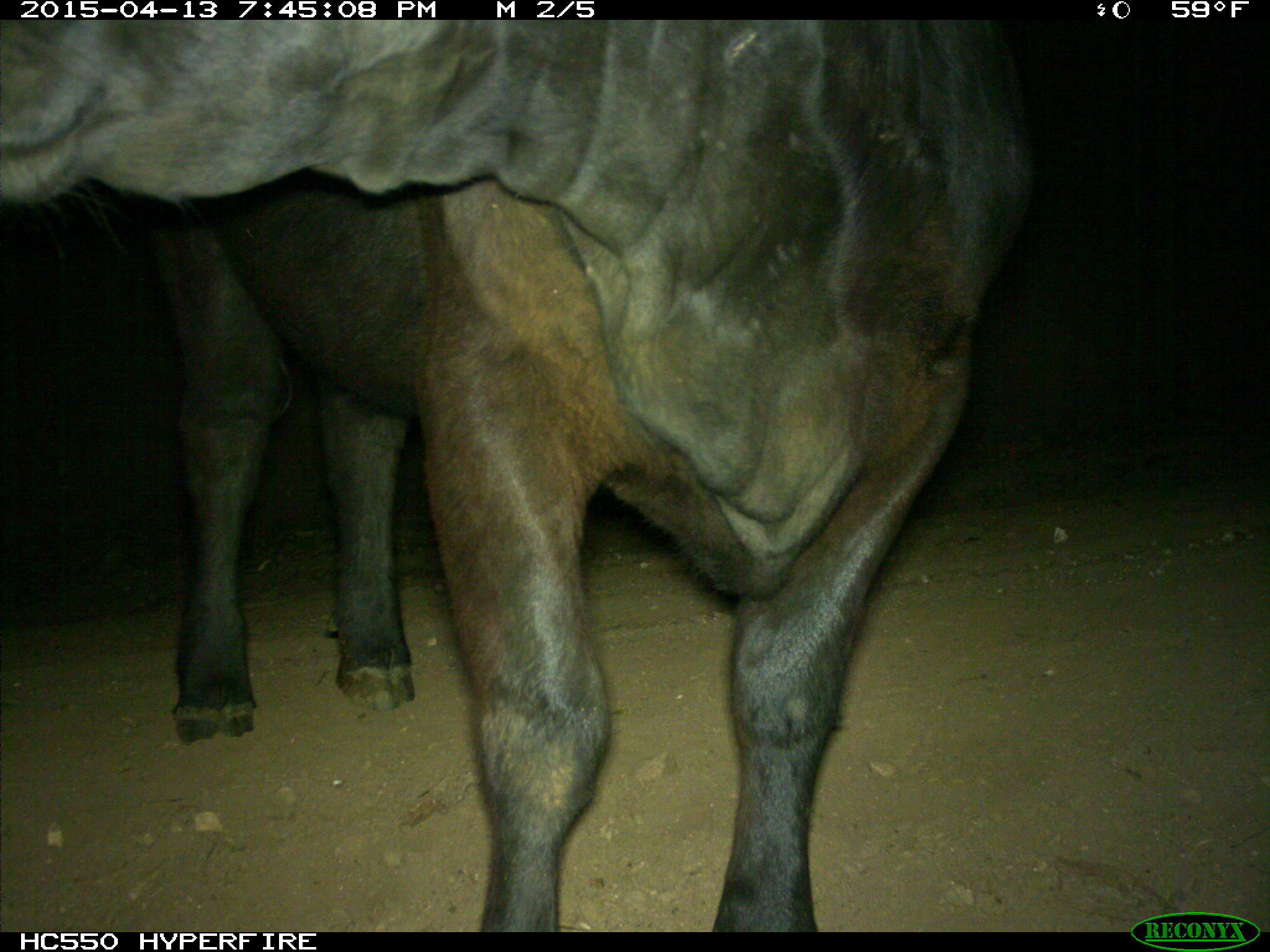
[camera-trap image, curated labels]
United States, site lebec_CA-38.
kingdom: Animalia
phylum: Chordata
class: Mammalia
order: Artiodactyla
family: Bovidae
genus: Bos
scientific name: Bos taurus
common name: domestic cow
Bos taurus (domestic cow).